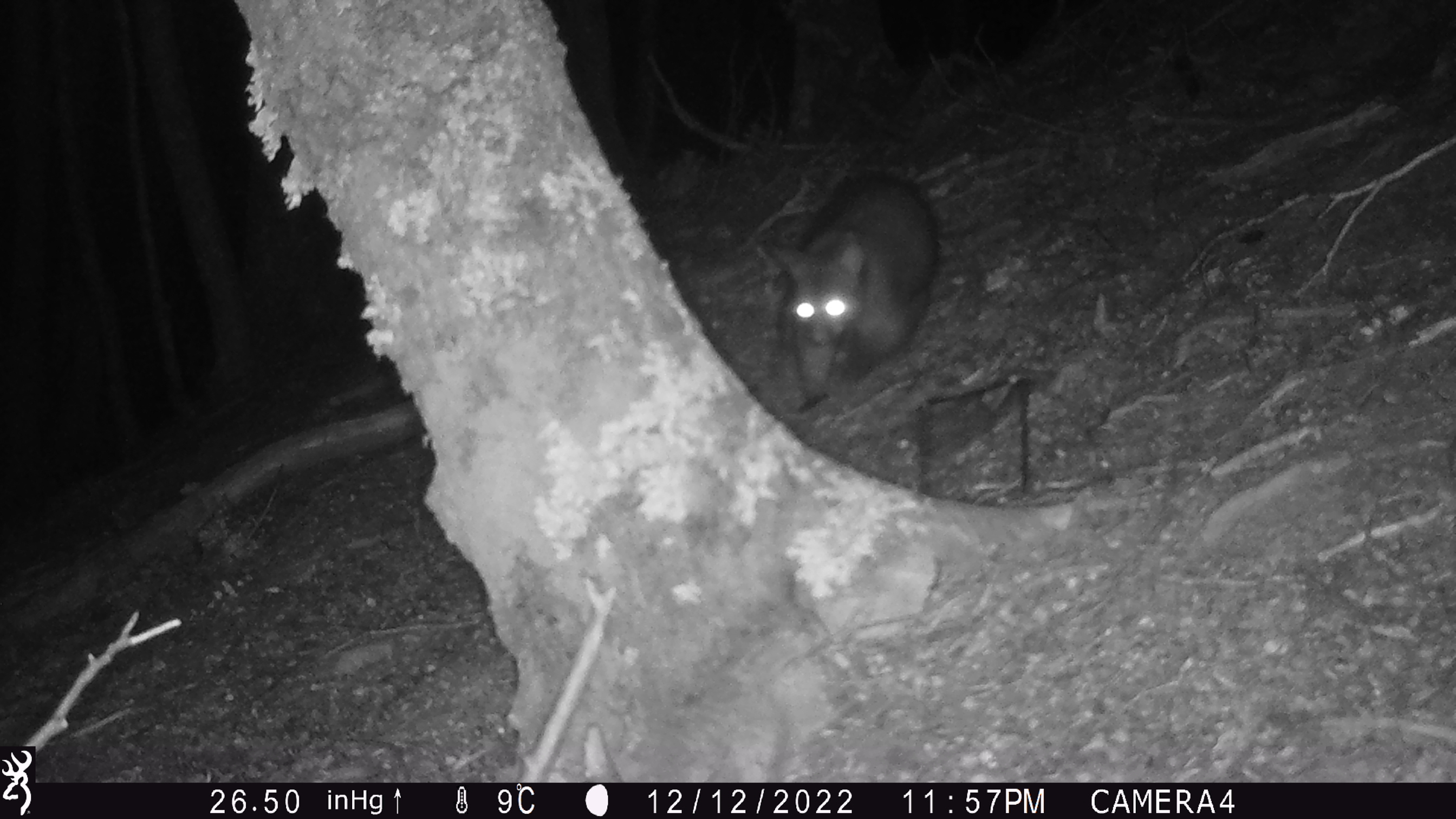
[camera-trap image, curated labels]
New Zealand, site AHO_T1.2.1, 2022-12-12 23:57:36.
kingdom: Animalia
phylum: Chordata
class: Mammalia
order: Diprotodontia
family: Phalangeridae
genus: Trichosurus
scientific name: Trichosurus vulpecula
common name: common brushtail possum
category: possum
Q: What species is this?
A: Possum (common brushtail possum) (Trichosurus vulpecula).